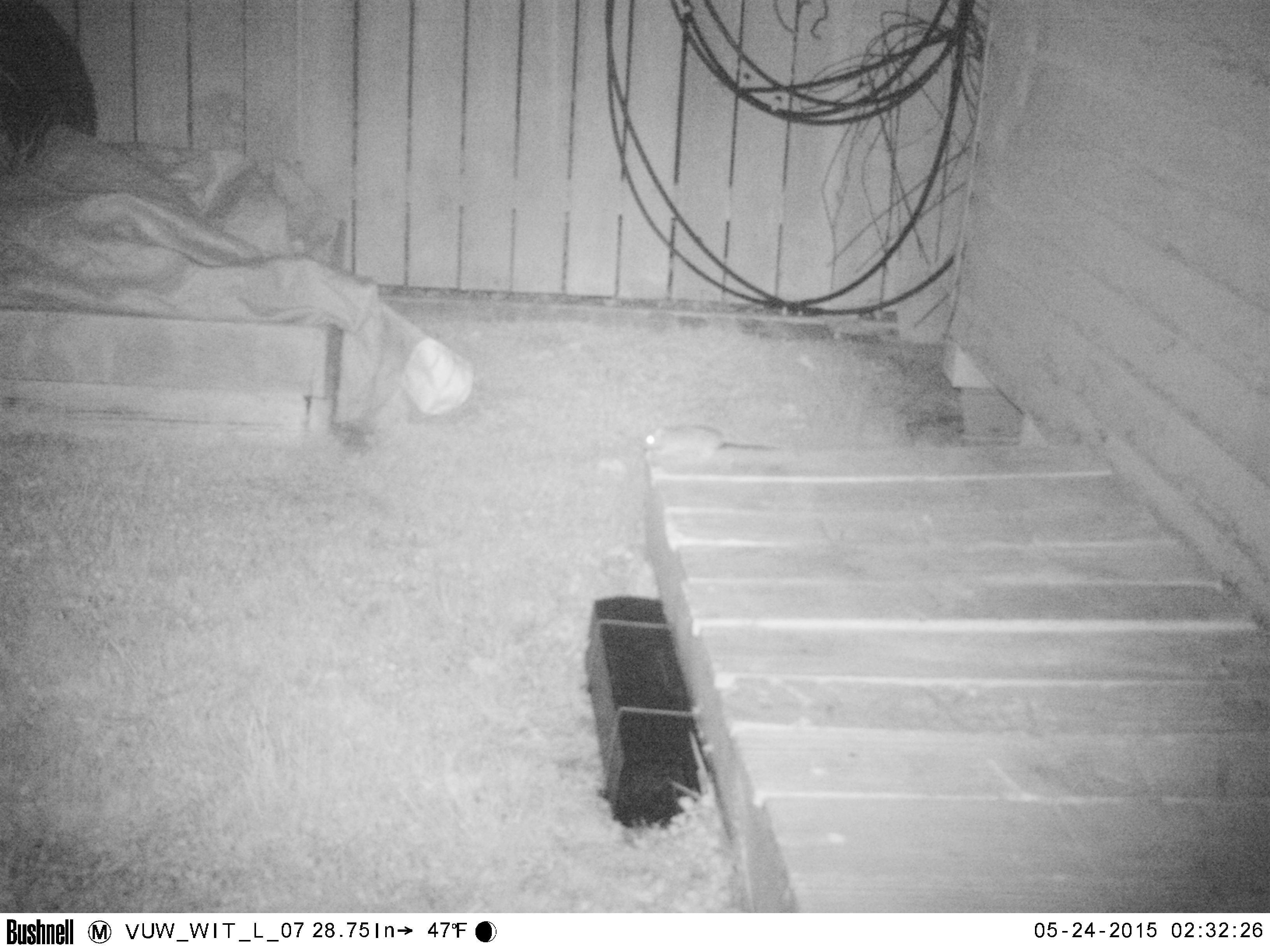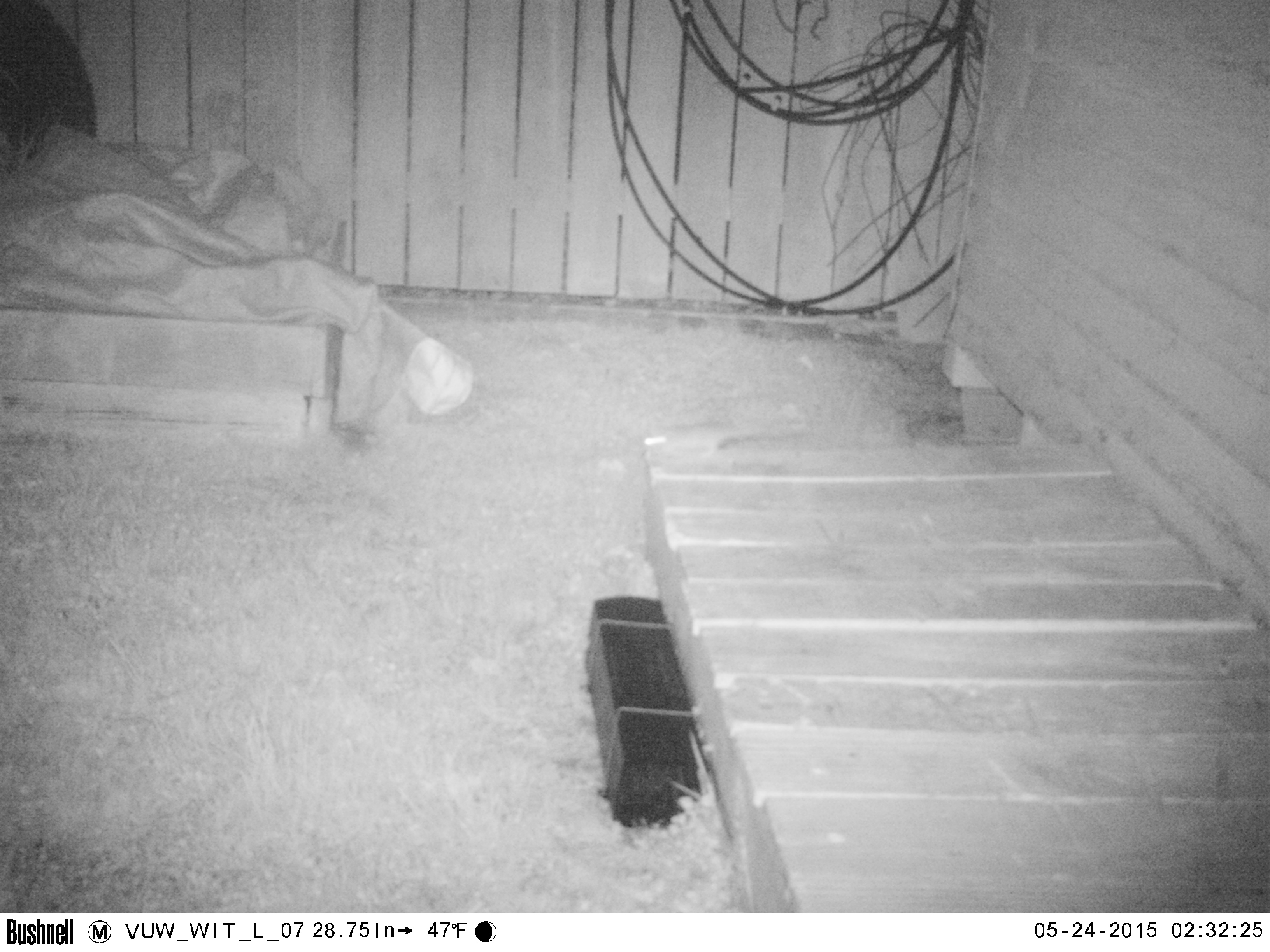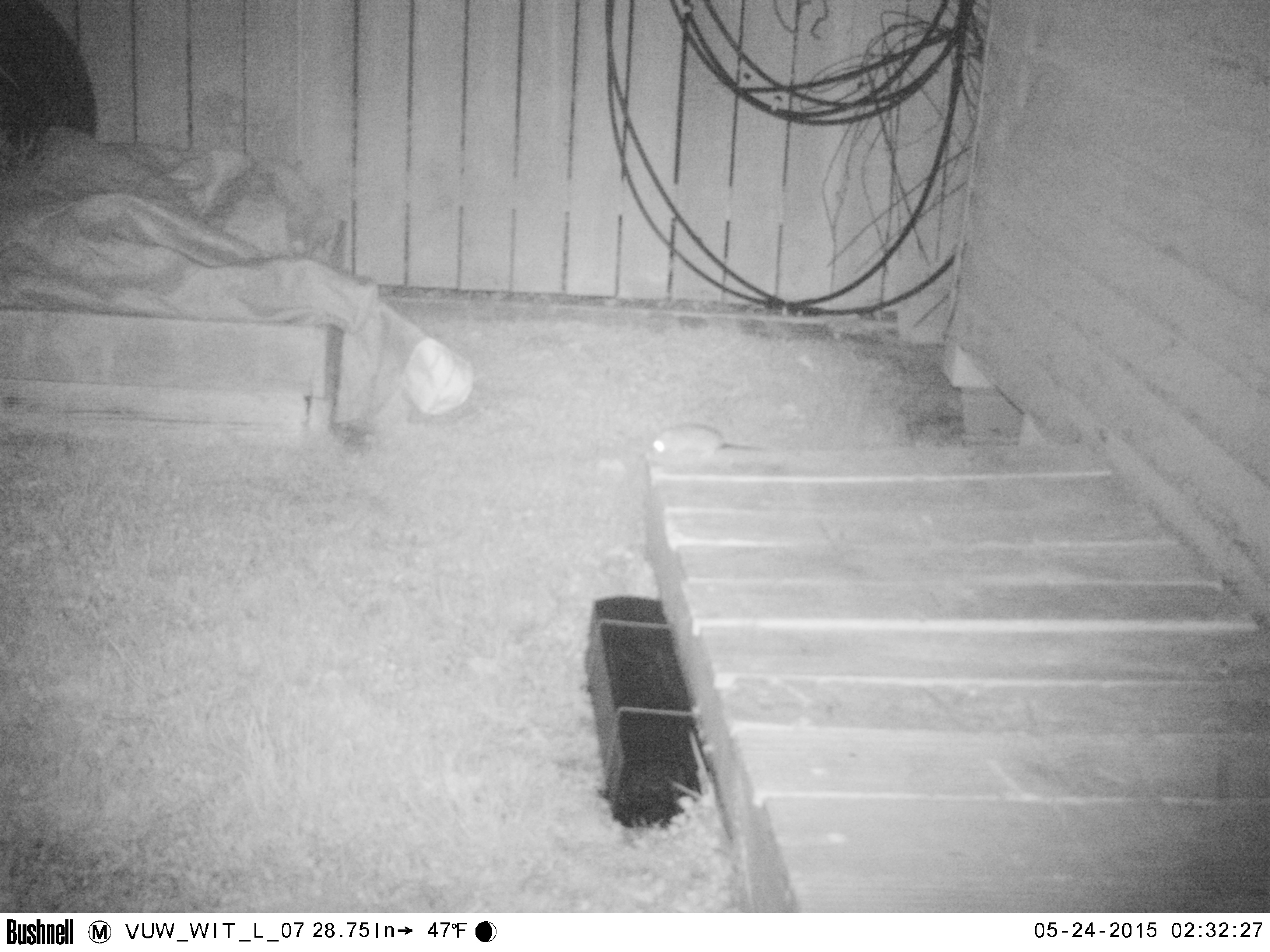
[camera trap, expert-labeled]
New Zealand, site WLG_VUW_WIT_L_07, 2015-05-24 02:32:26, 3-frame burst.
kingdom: Animalia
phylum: Chordata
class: Mammalia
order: Rodentia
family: Muridae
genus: Rattus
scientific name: Rattus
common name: rat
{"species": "rat (Rattus)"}